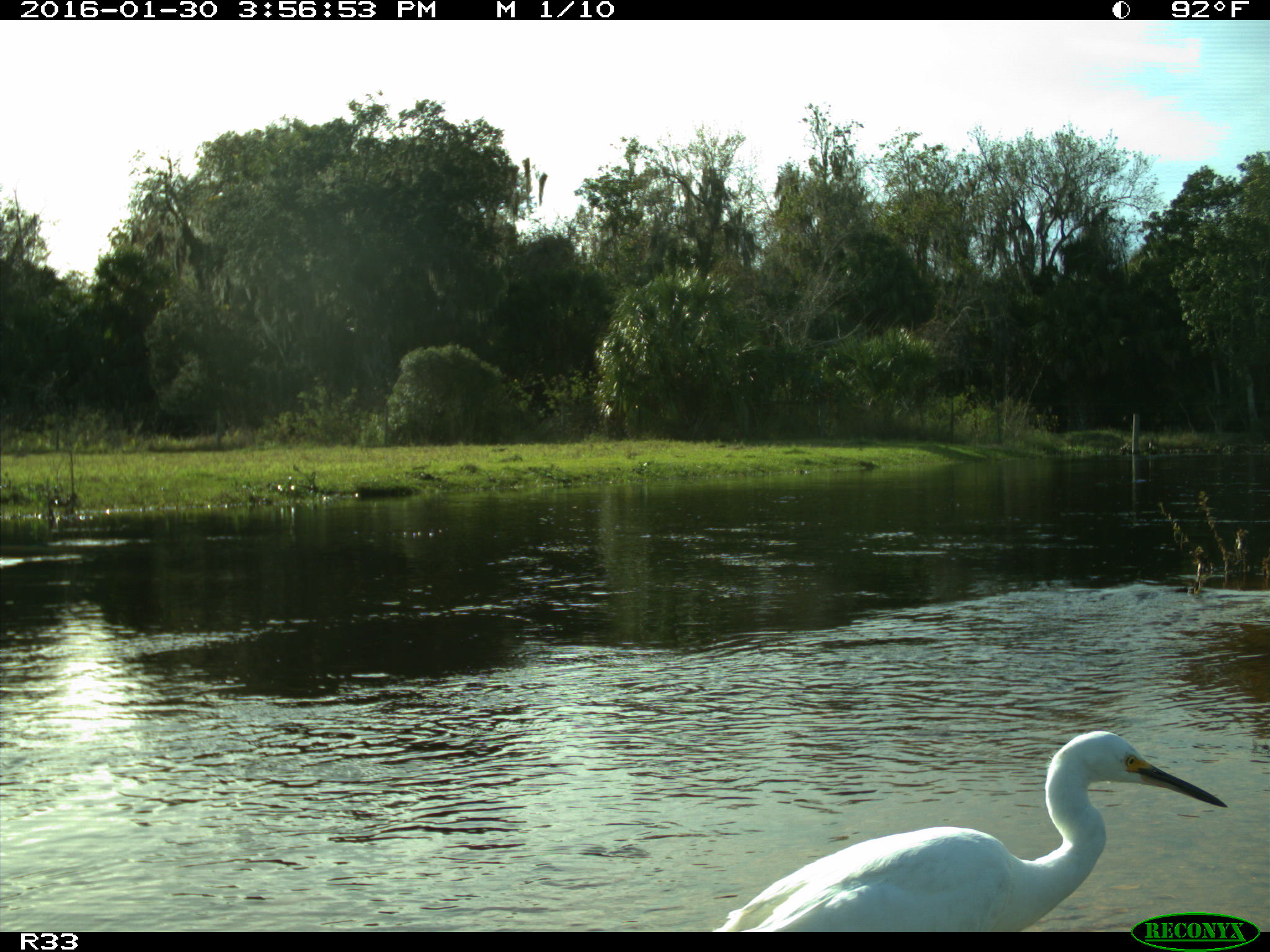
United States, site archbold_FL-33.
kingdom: Animalia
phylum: Chordata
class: Aves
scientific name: Aves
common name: birds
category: unidentified bird